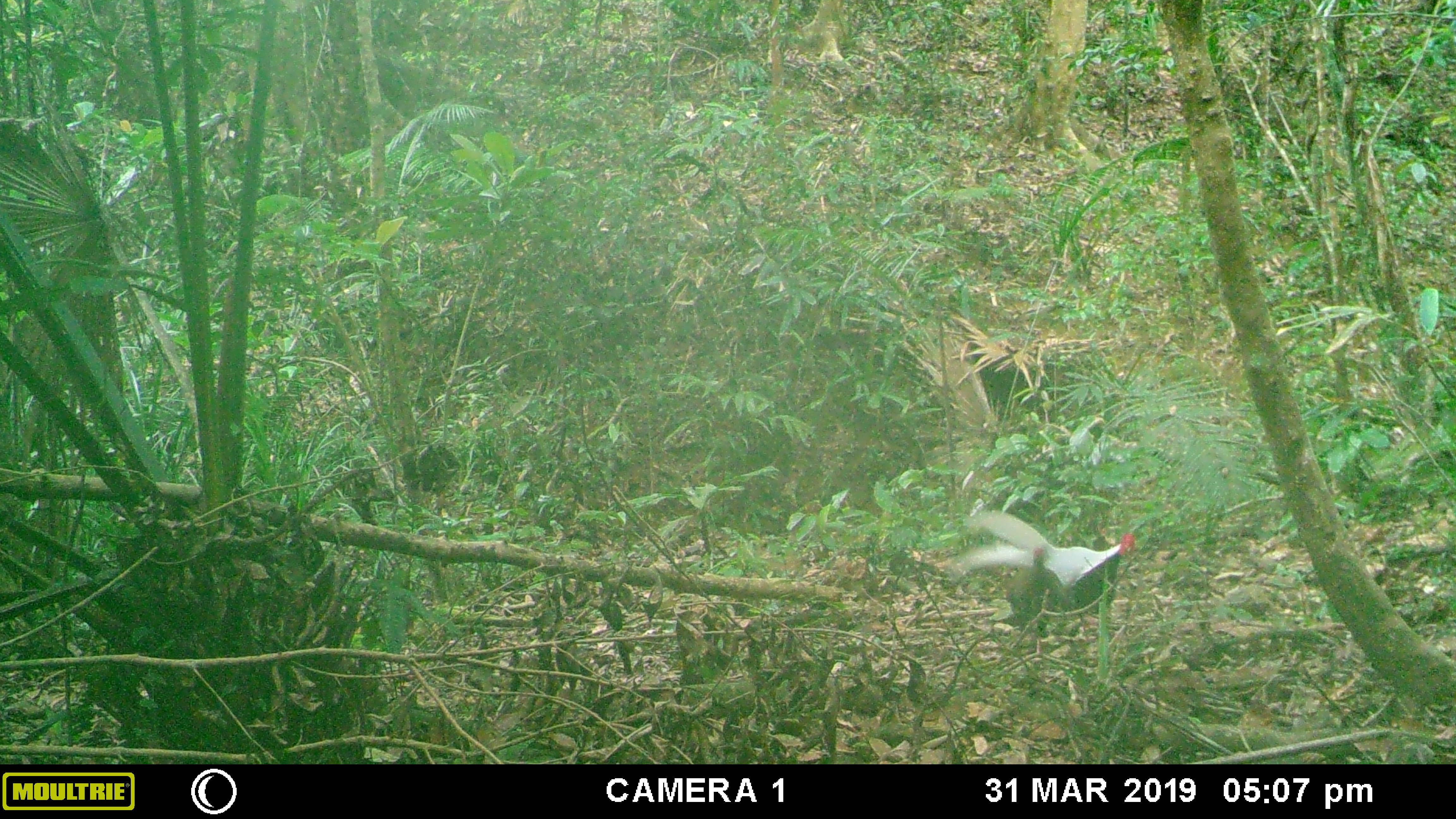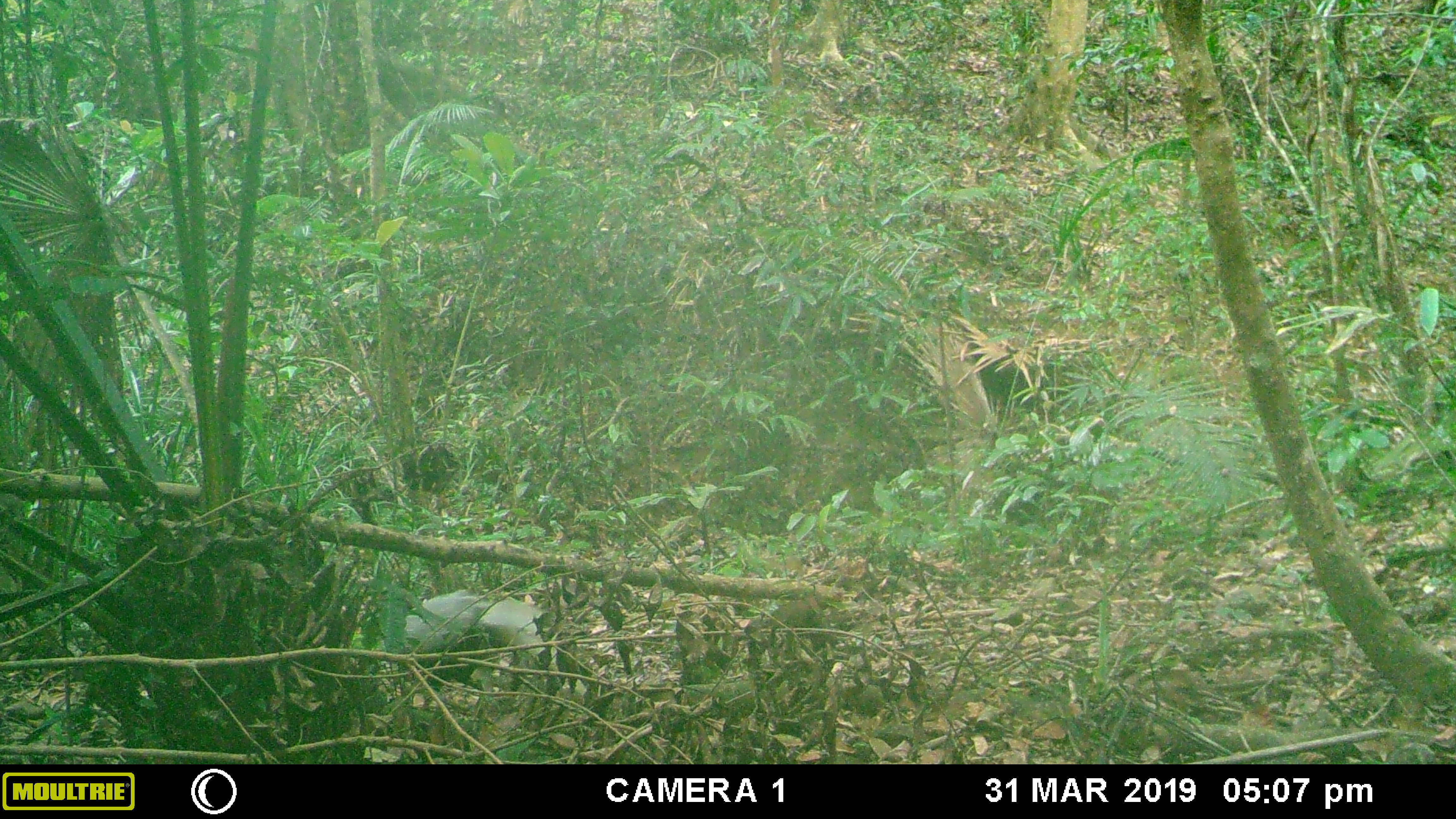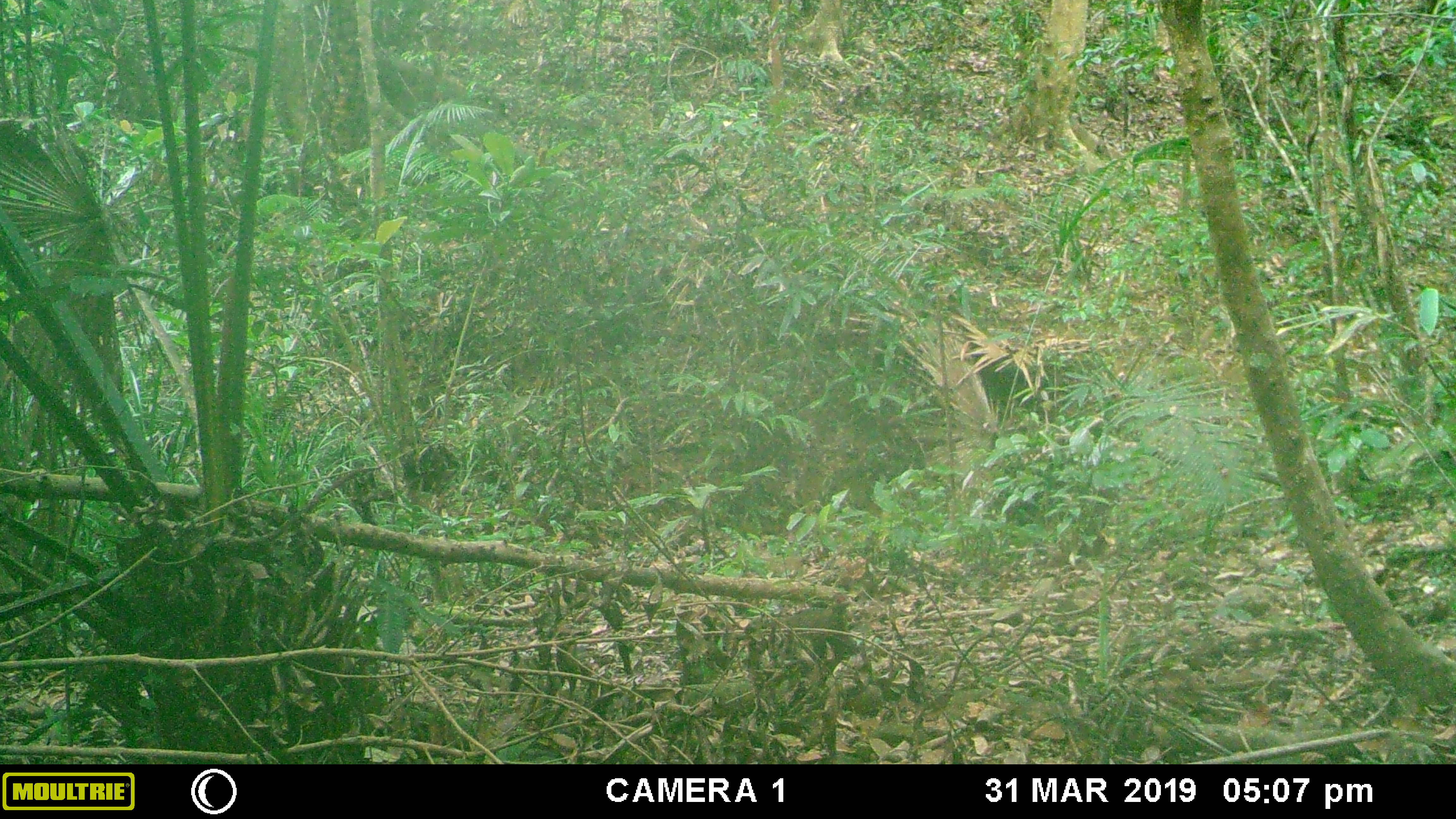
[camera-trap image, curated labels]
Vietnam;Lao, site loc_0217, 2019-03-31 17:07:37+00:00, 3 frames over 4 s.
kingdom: Animalia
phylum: Chordata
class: Aves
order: Galliformes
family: Phasianidae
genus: Lophura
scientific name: Lophura nycthemera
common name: silver pheasant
Silver pheasant (Lophura nycthemera). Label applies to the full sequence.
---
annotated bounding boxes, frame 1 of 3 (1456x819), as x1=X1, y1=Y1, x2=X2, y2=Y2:
silver pheasant: x1=947, y1=507, x2=1135, y2=660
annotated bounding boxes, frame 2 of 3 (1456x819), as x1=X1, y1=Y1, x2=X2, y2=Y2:
silver pheasant: x1=372, y1=590, x2=561, y2=683